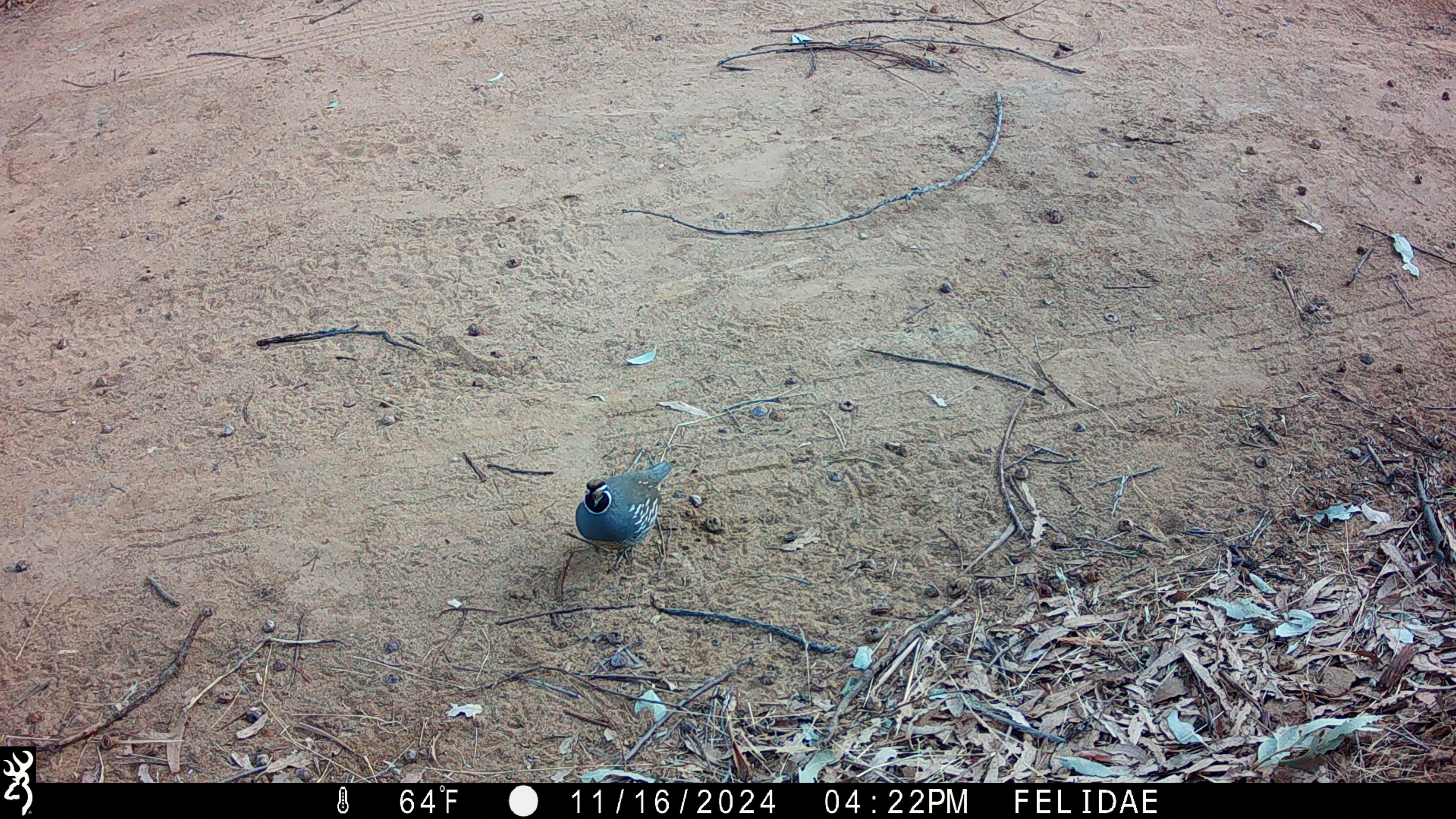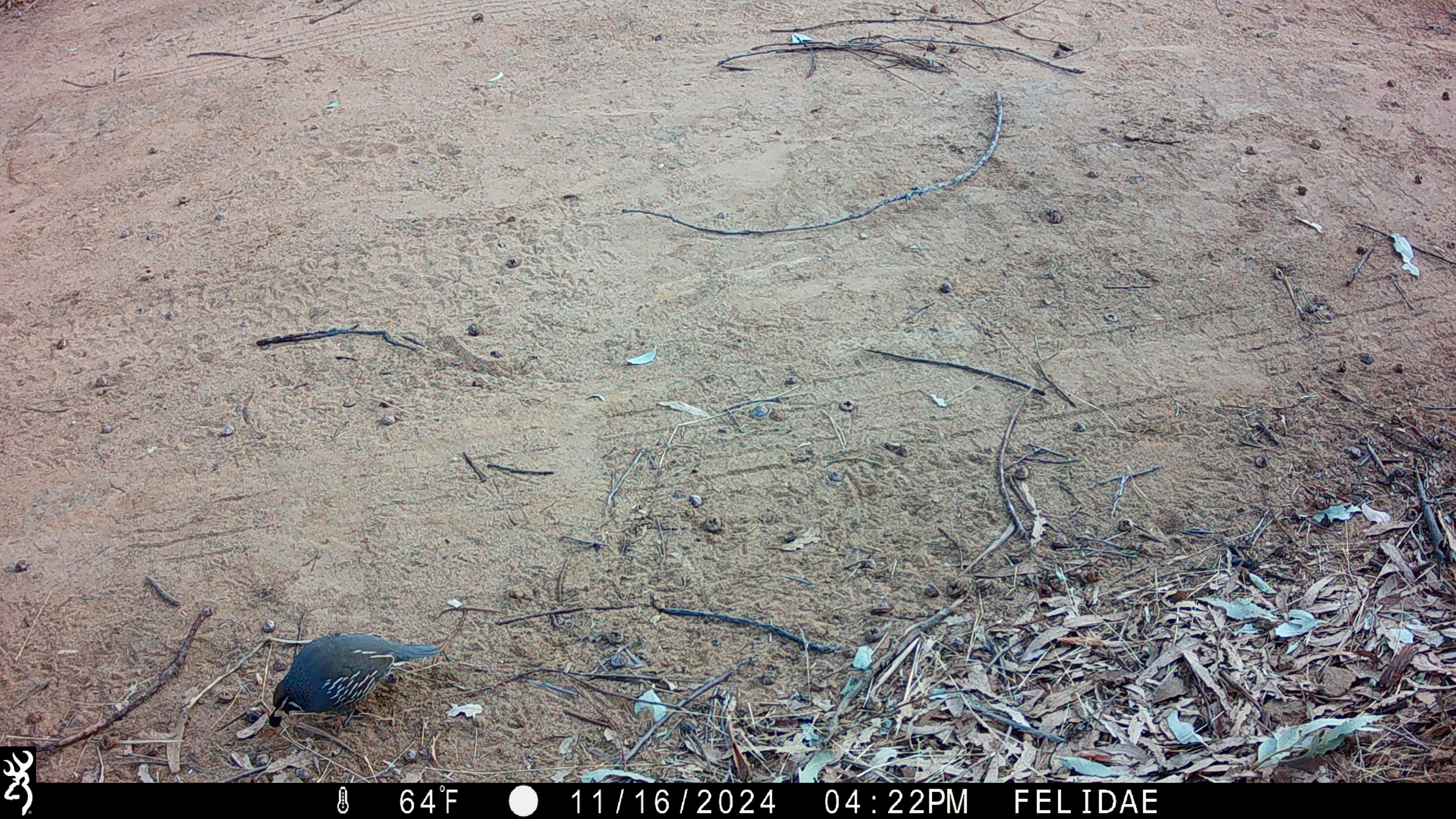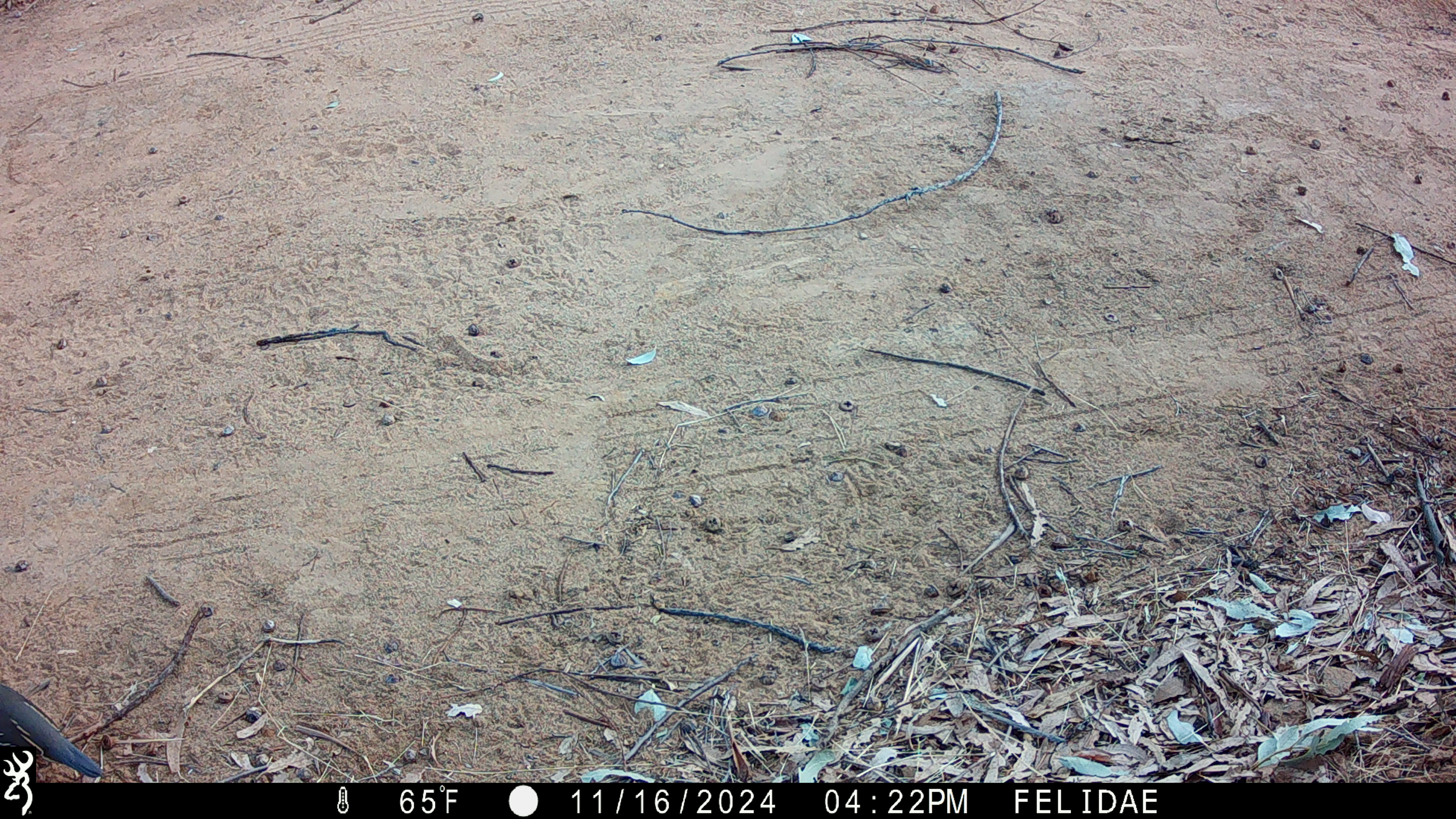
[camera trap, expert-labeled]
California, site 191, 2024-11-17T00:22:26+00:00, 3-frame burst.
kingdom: Animalia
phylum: Chordata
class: Aves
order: Galliformes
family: Odontophoridae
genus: Callipepla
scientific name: Callipepla californica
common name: california quail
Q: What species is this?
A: California quail (Callipepla californica).